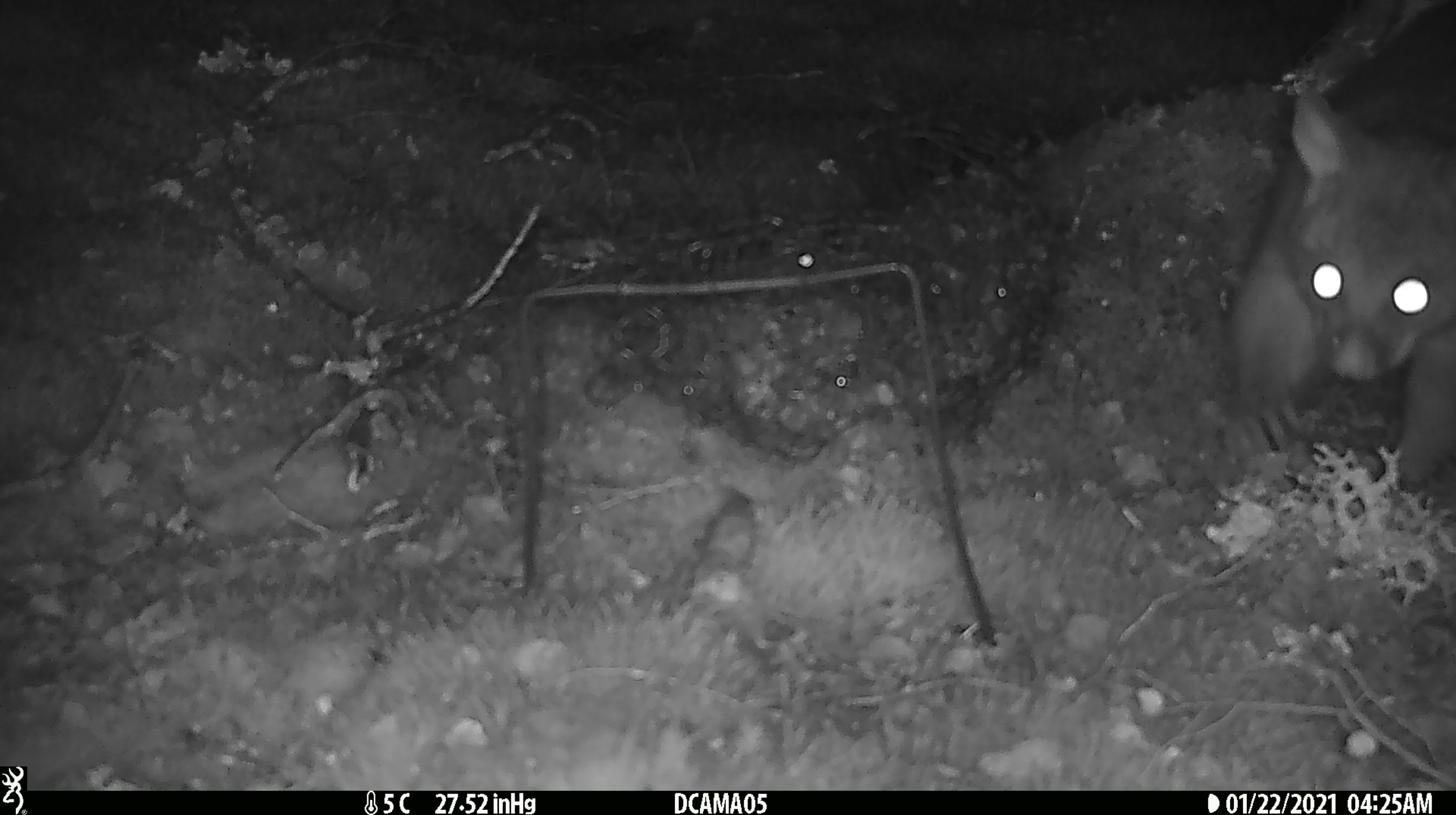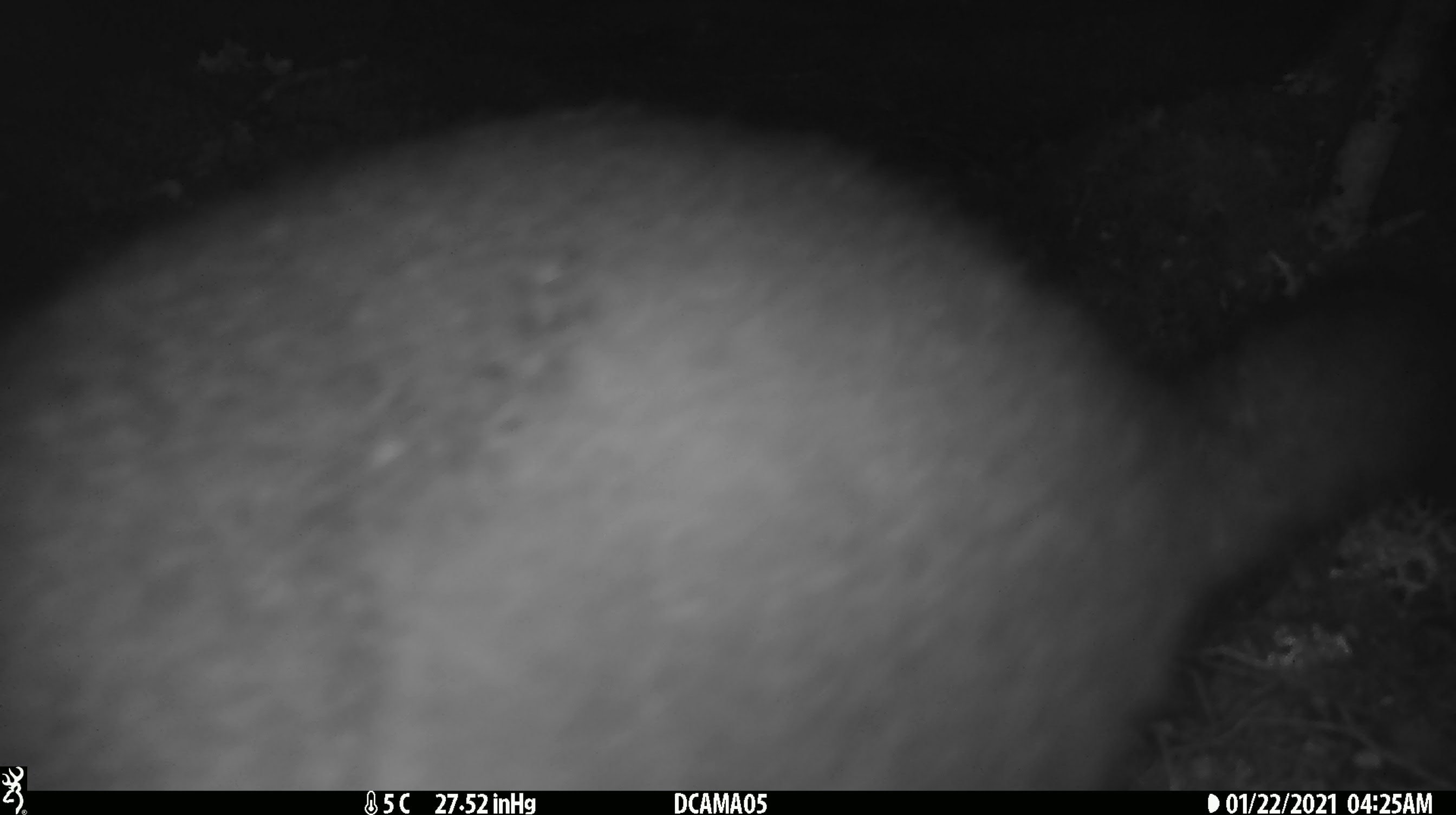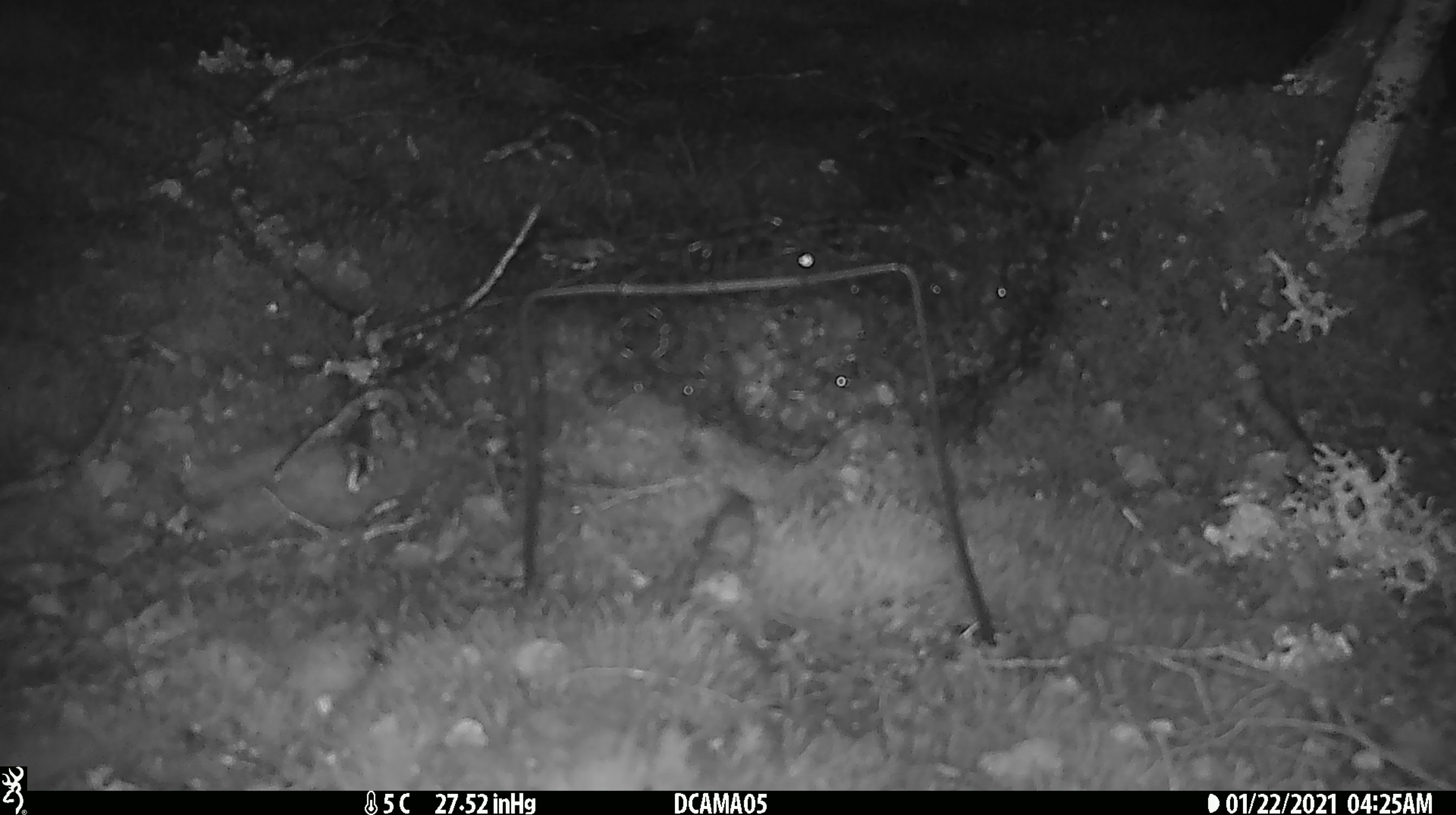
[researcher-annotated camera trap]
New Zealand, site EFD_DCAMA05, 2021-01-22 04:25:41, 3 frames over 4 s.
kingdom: Animalia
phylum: Chordata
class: Mammalia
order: Diprotodontia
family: Phalangeridae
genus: Trichosurus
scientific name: Trichosurus vulpecula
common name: common brushtail possum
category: possum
Possum (common brushtail possum) (Trichosurus vulpecula).